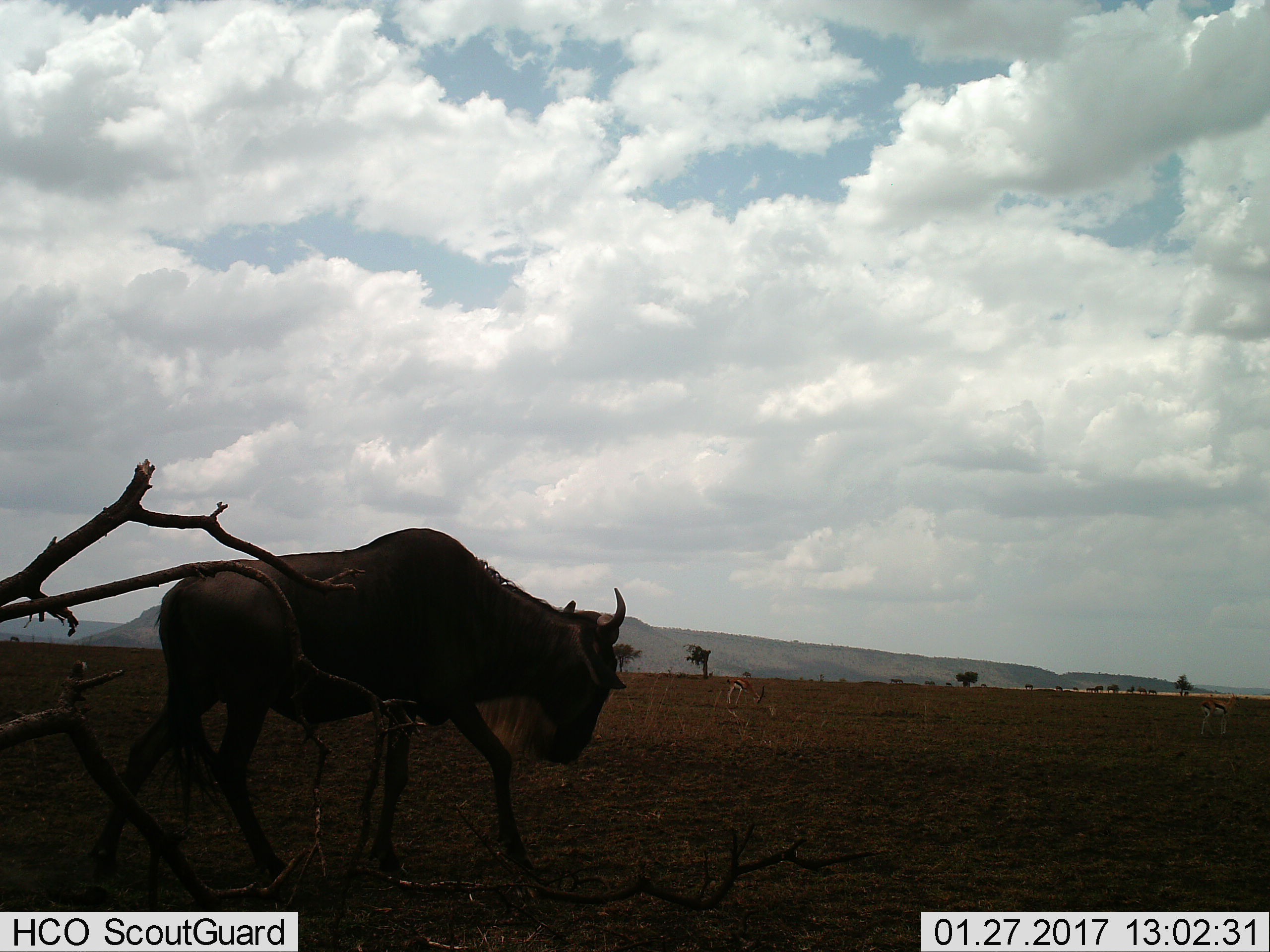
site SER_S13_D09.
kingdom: Animalia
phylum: Chordata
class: Mammalia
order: Artiodactyla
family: Bovidae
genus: Connochaetes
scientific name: Connochaetes taurinus taurinus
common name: blue wildebeest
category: wildebeestblue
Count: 1.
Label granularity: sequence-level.